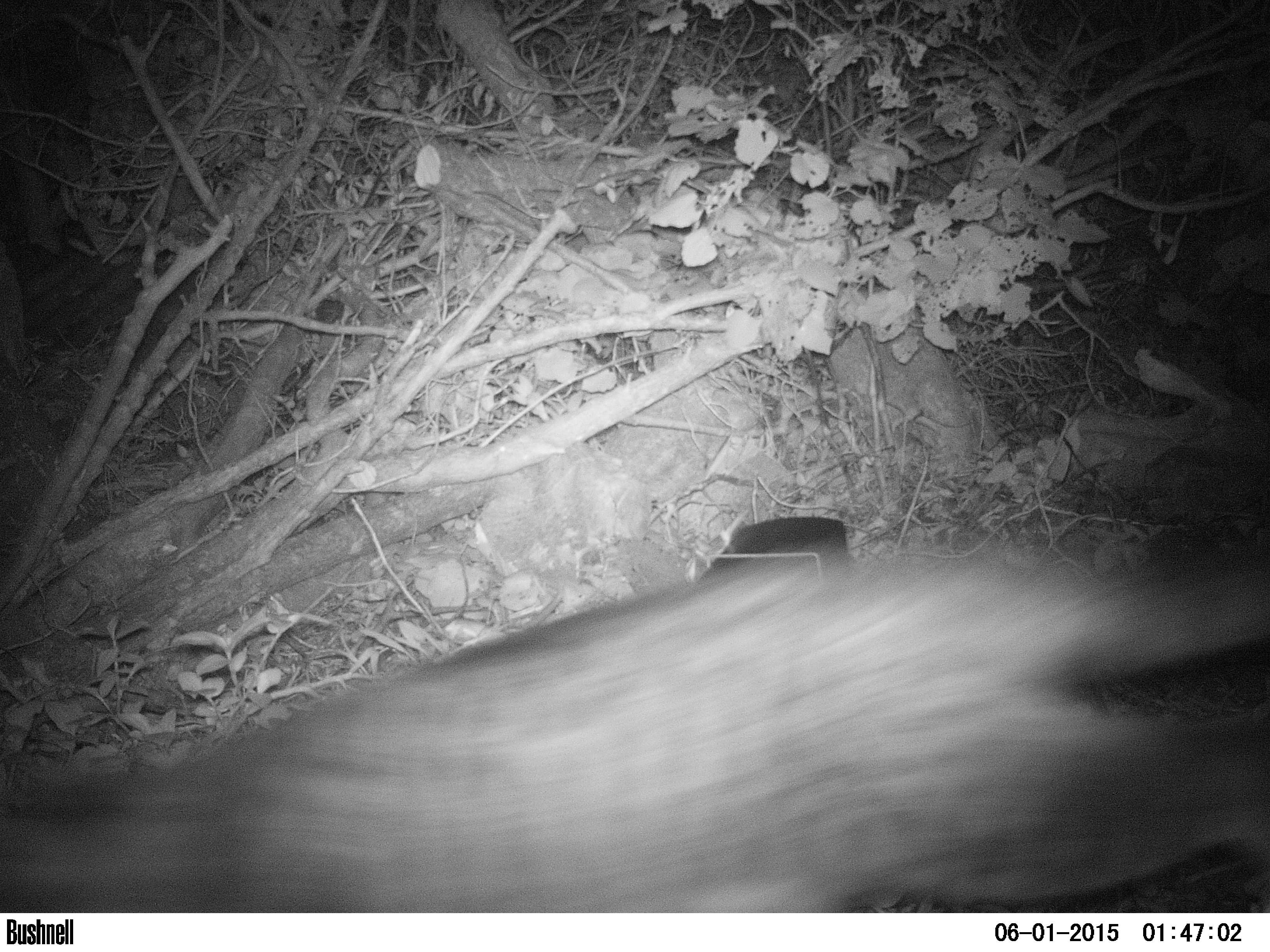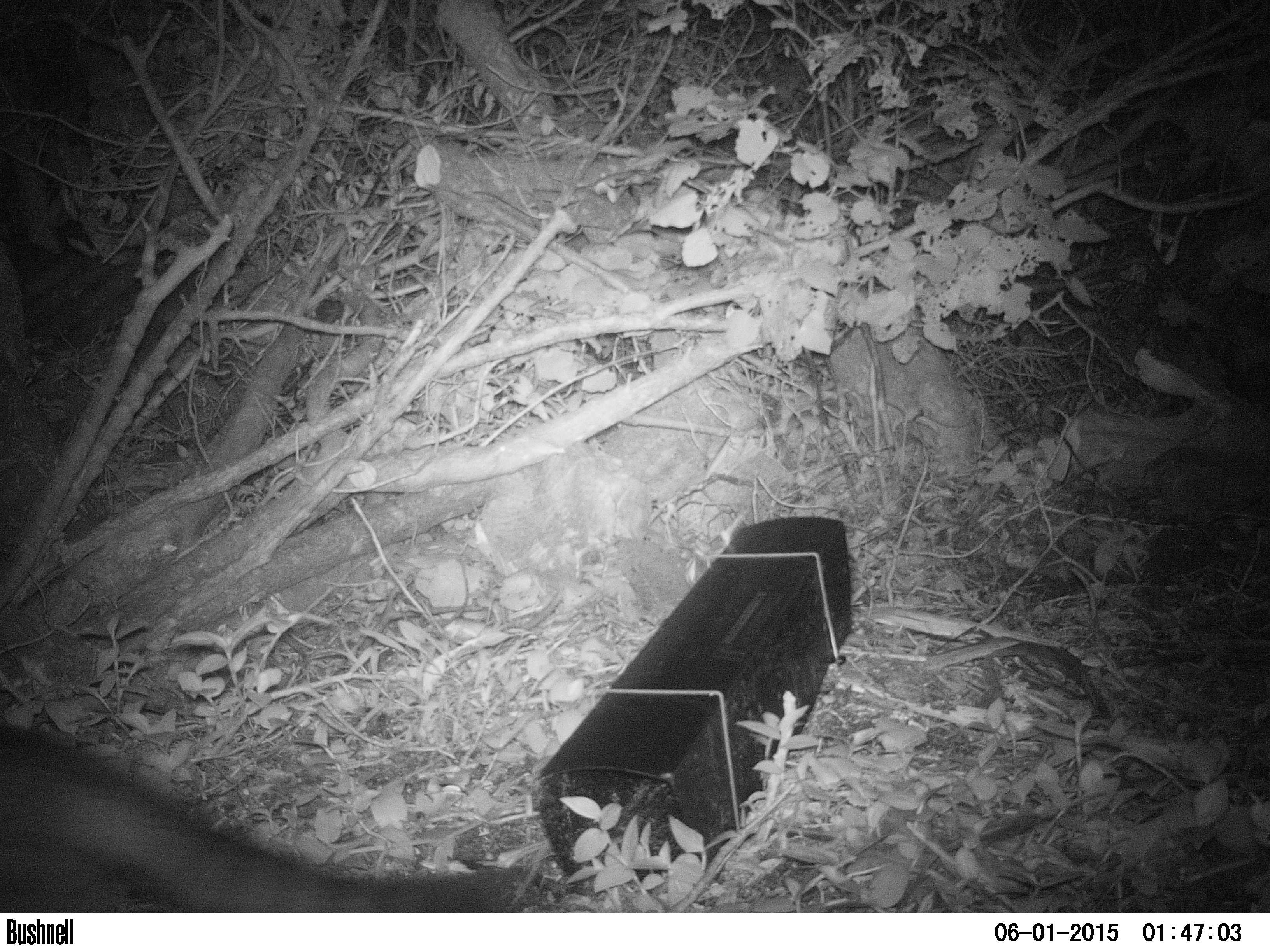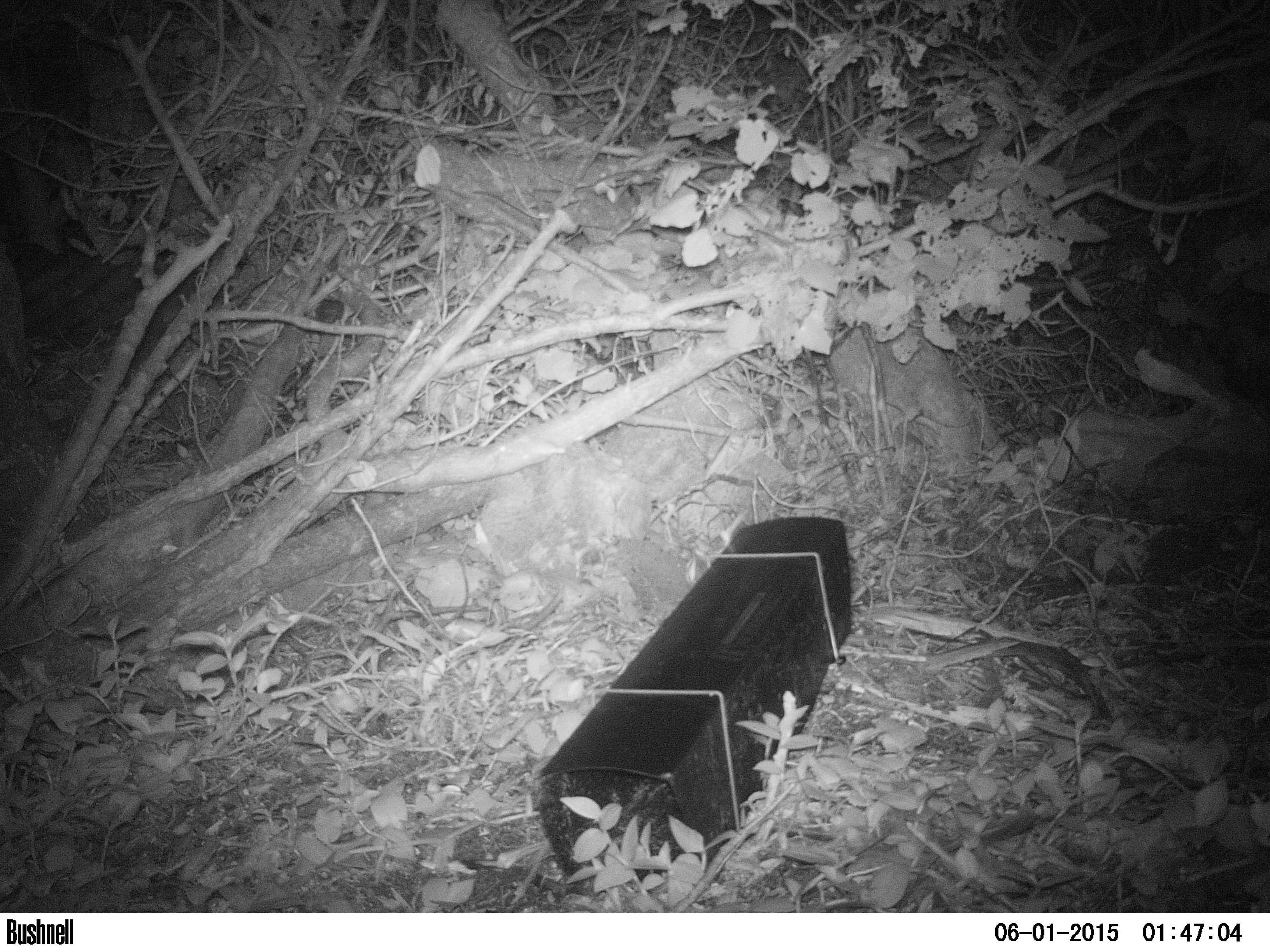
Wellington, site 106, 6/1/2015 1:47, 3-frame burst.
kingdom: Animalia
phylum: Chordata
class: Mammalia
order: Carnivora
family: Felidae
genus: Felis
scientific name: Felis catus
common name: cat